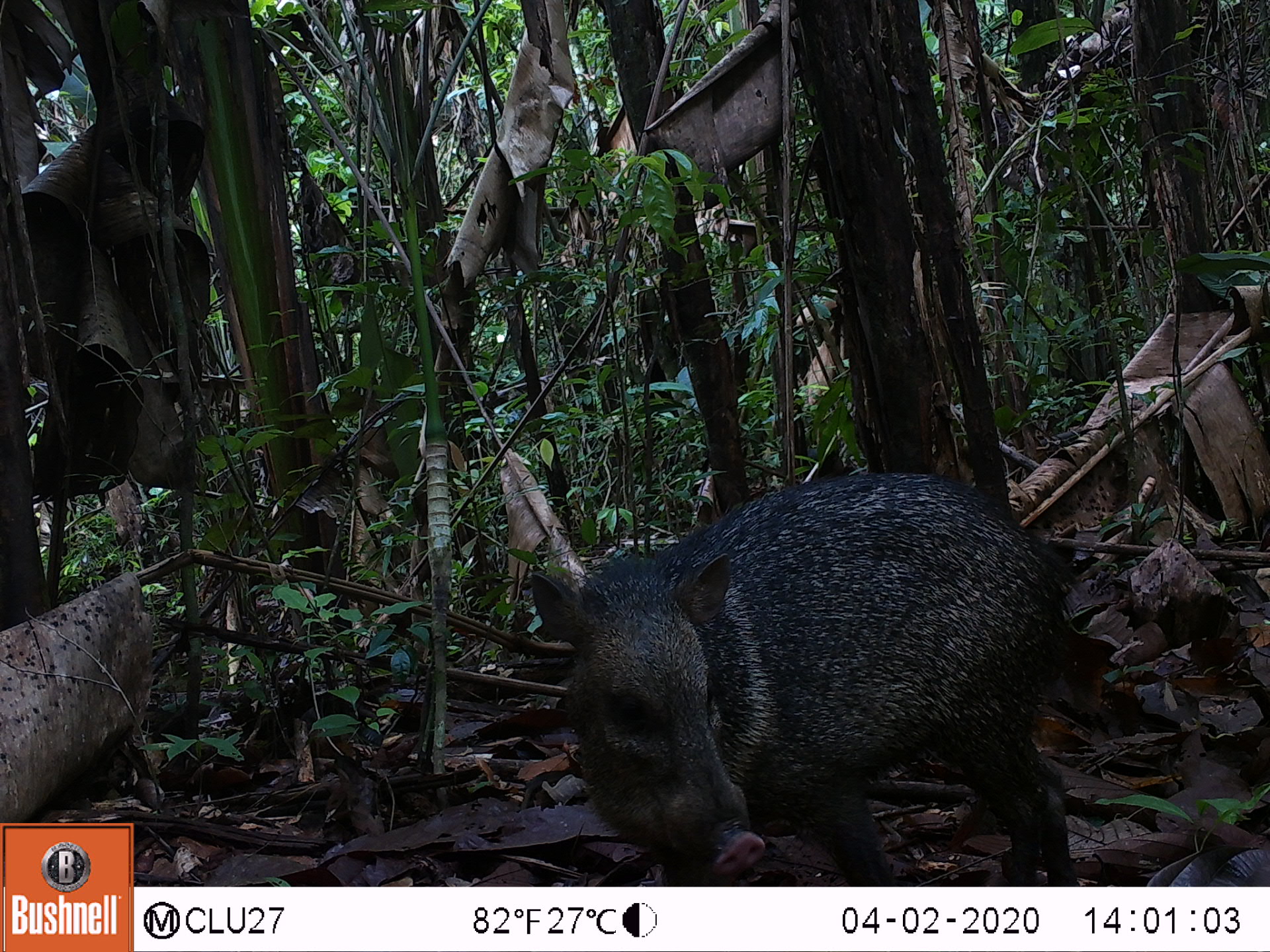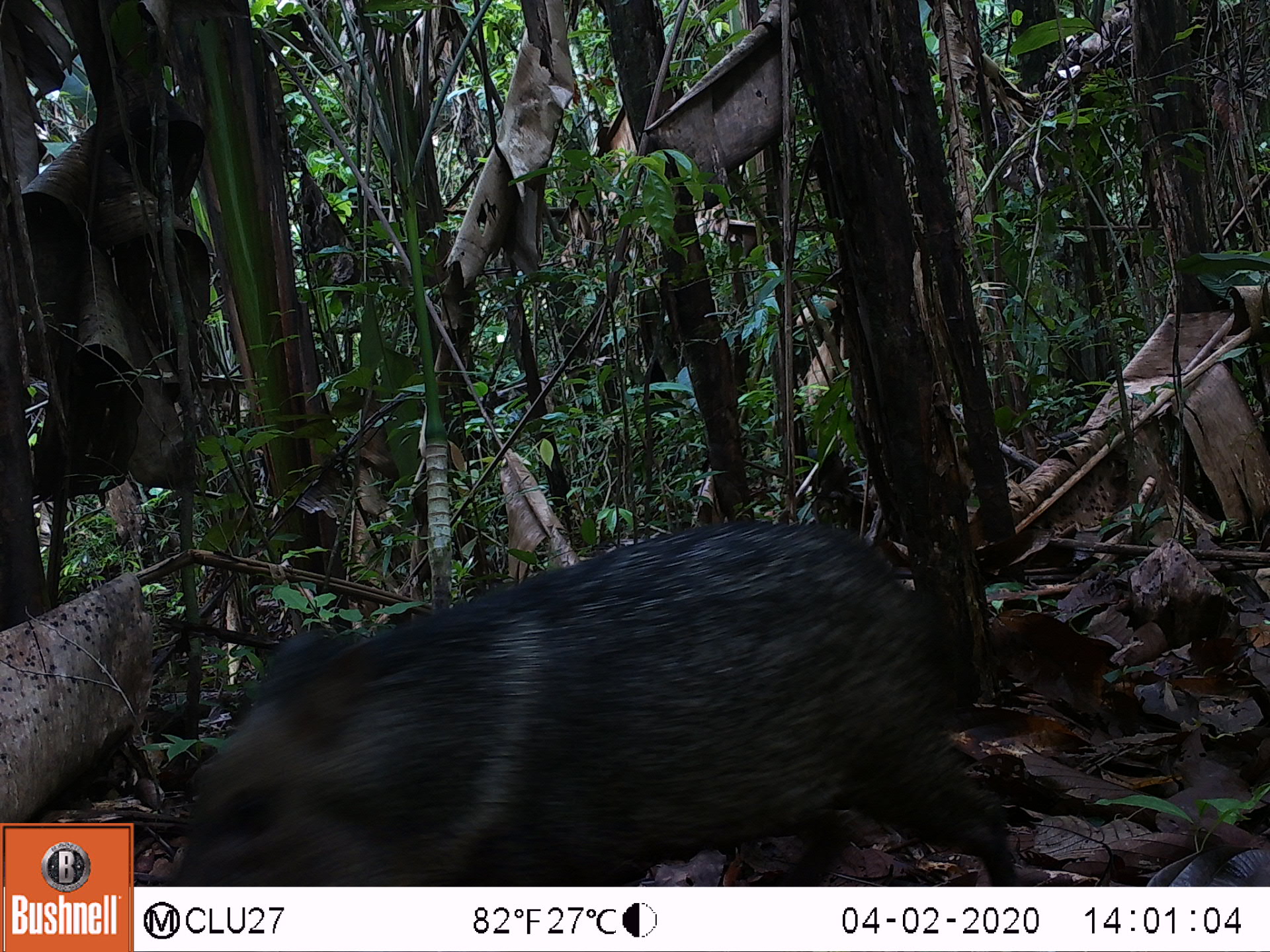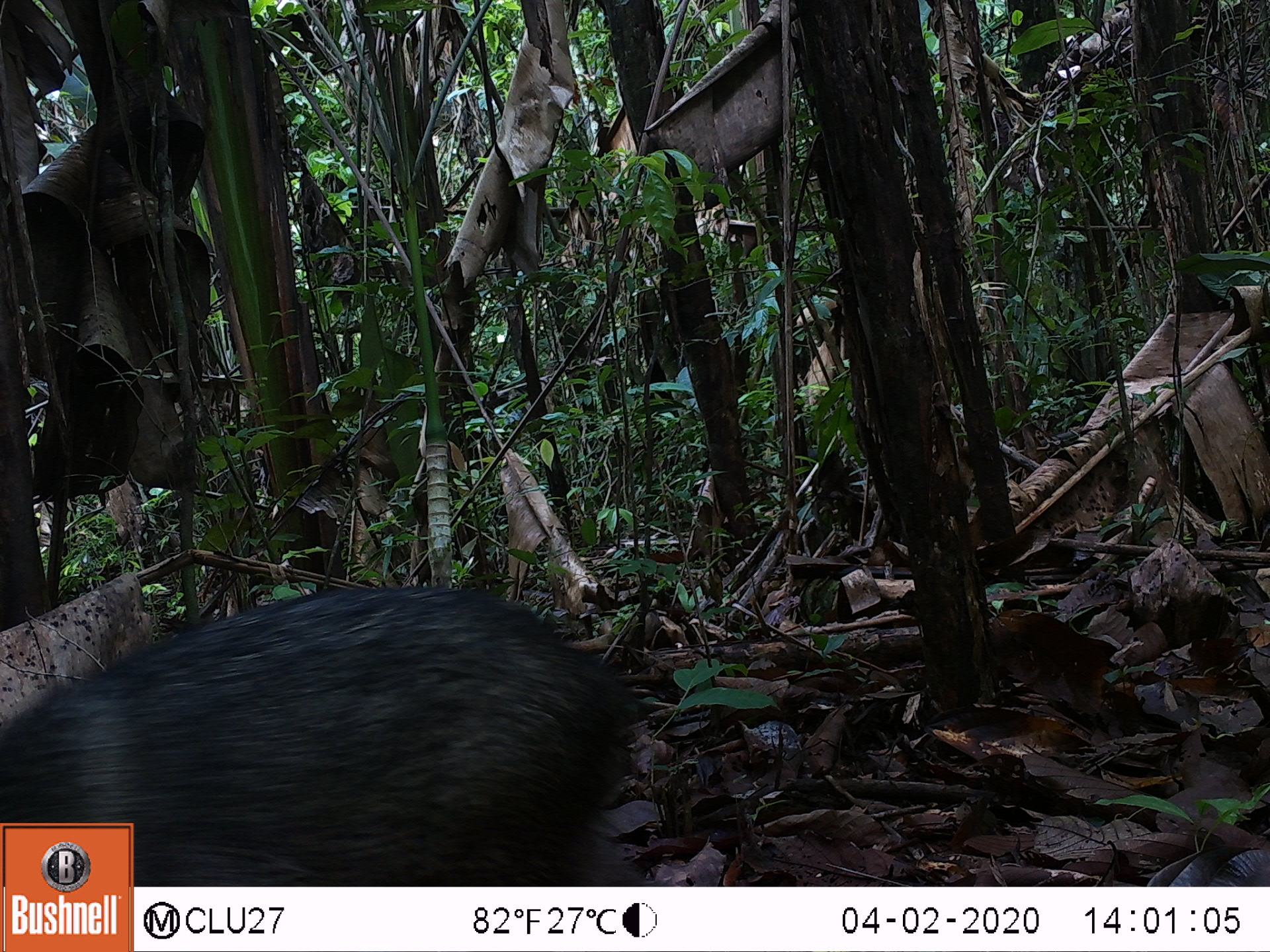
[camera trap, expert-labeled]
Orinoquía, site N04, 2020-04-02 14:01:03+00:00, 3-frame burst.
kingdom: Animalia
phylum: Chordata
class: Mammalia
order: Artiodactyla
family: Tayassuidae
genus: Pecari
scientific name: Pecari tajacu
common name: collared peccary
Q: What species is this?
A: Collared peccary (Pecari tajacu).